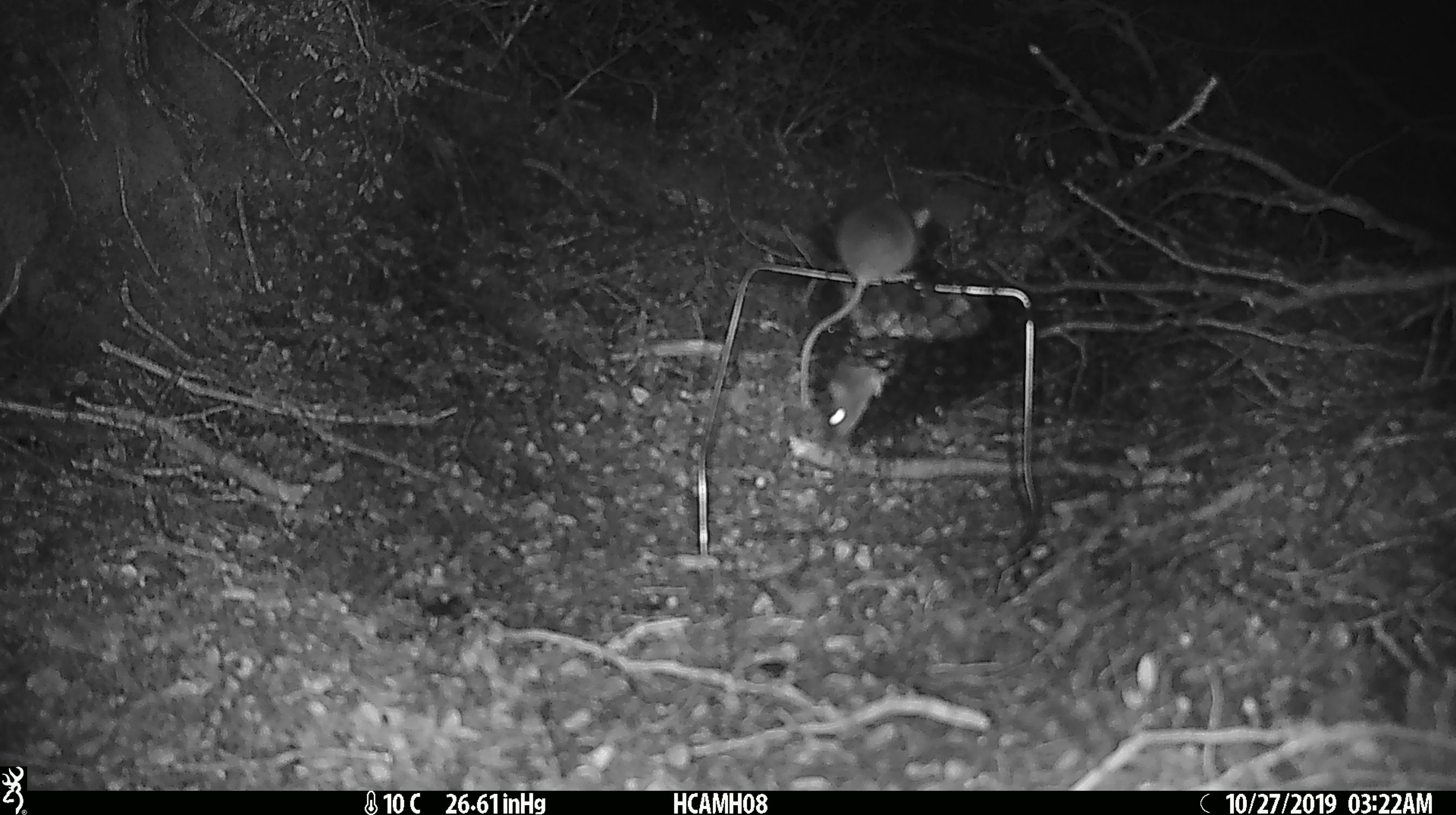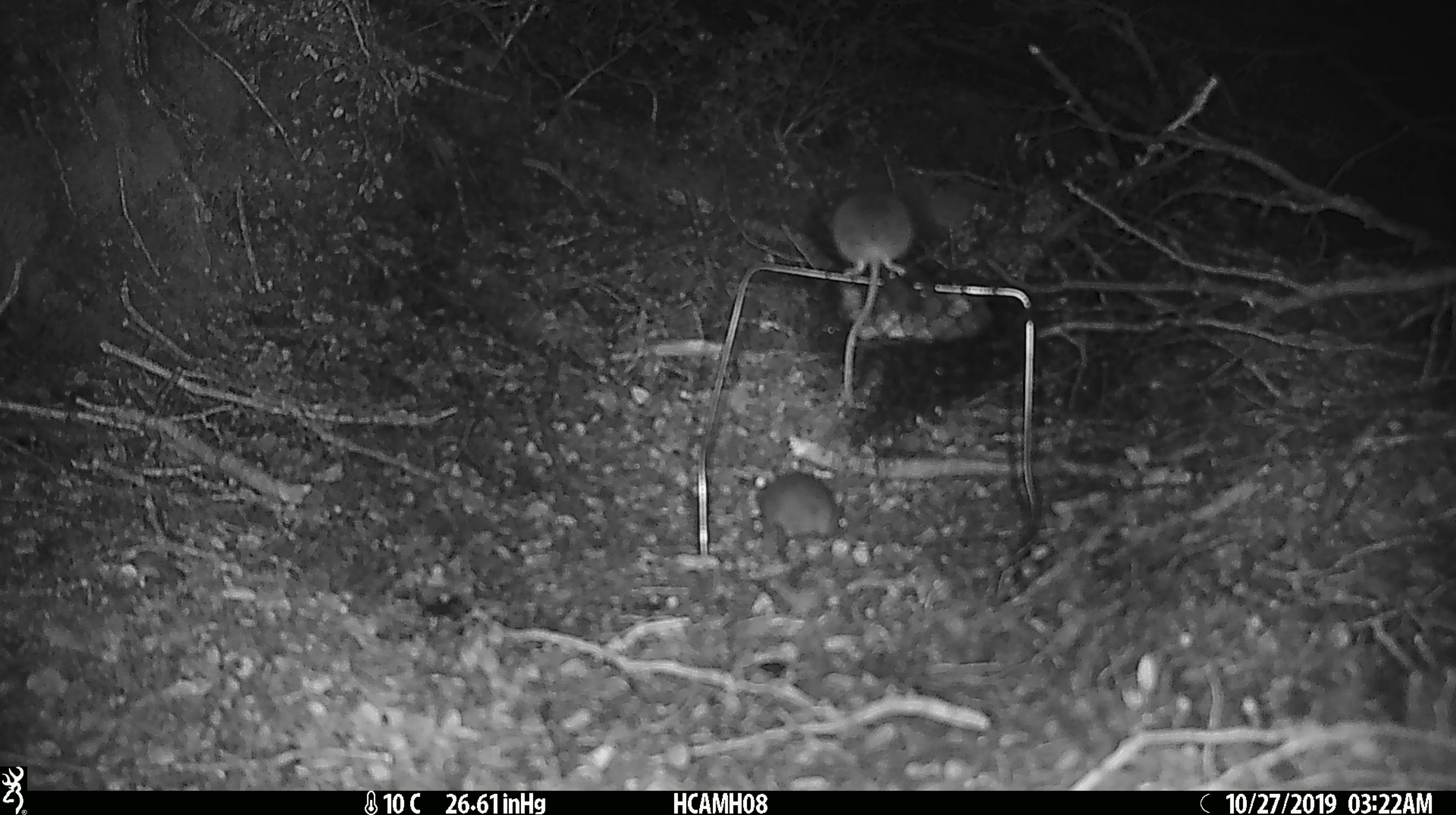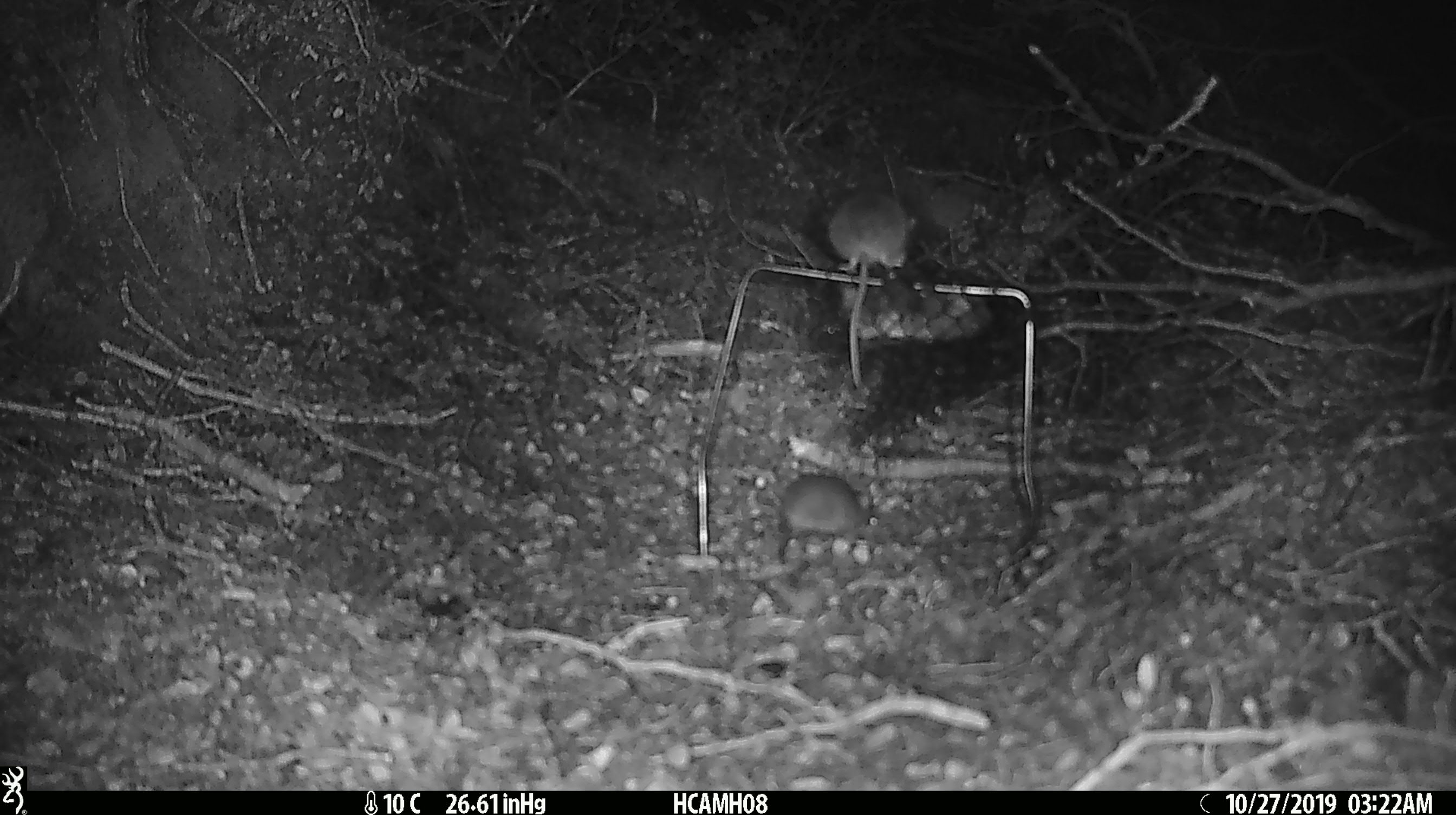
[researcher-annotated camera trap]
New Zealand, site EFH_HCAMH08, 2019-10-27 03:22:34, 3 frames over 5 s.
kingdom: Animalia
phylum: Chordata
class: Mammalia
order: Rodentia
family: Muridae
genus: Mus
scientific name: Mus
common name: mouse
Mouse (Mus).